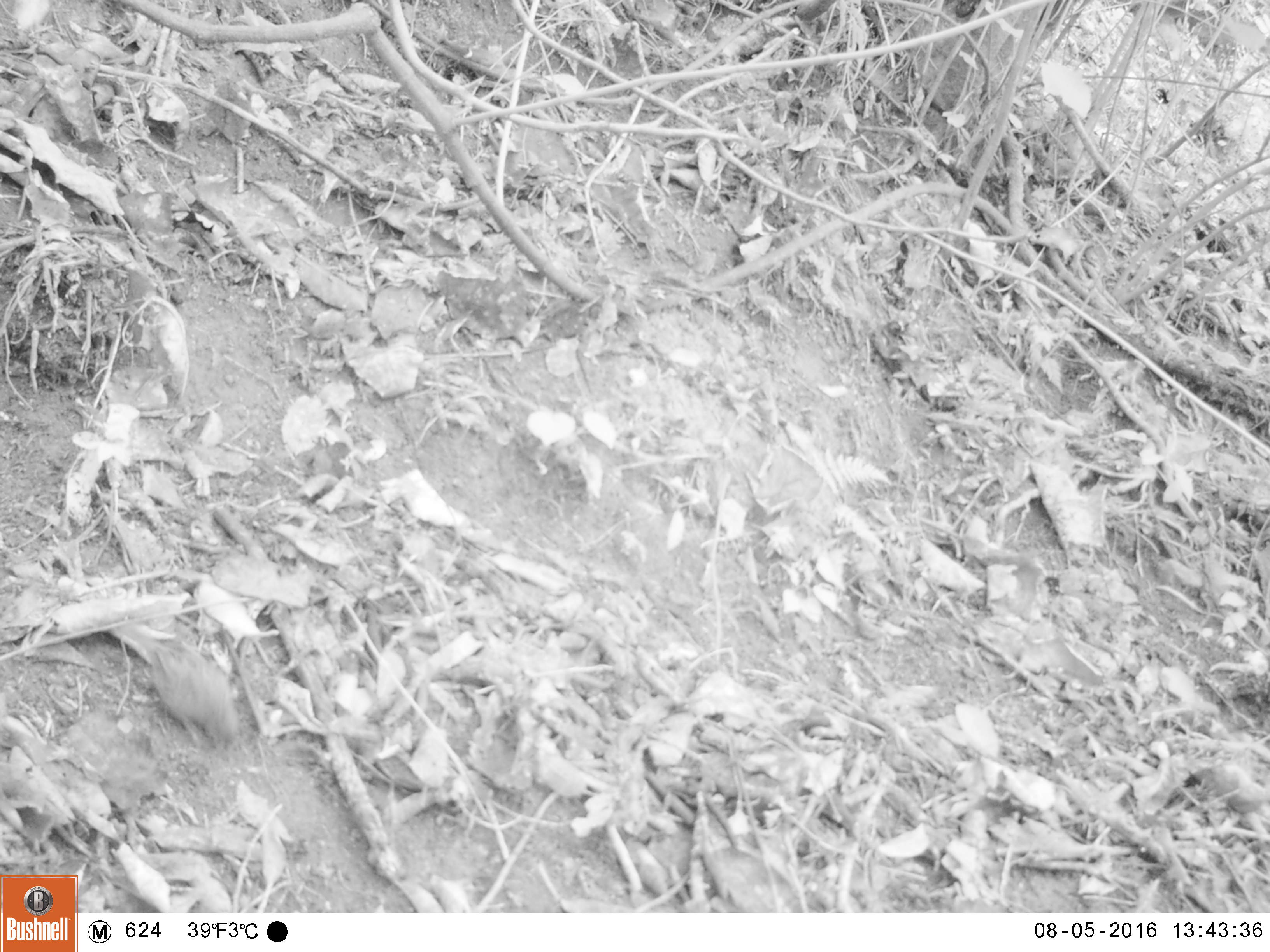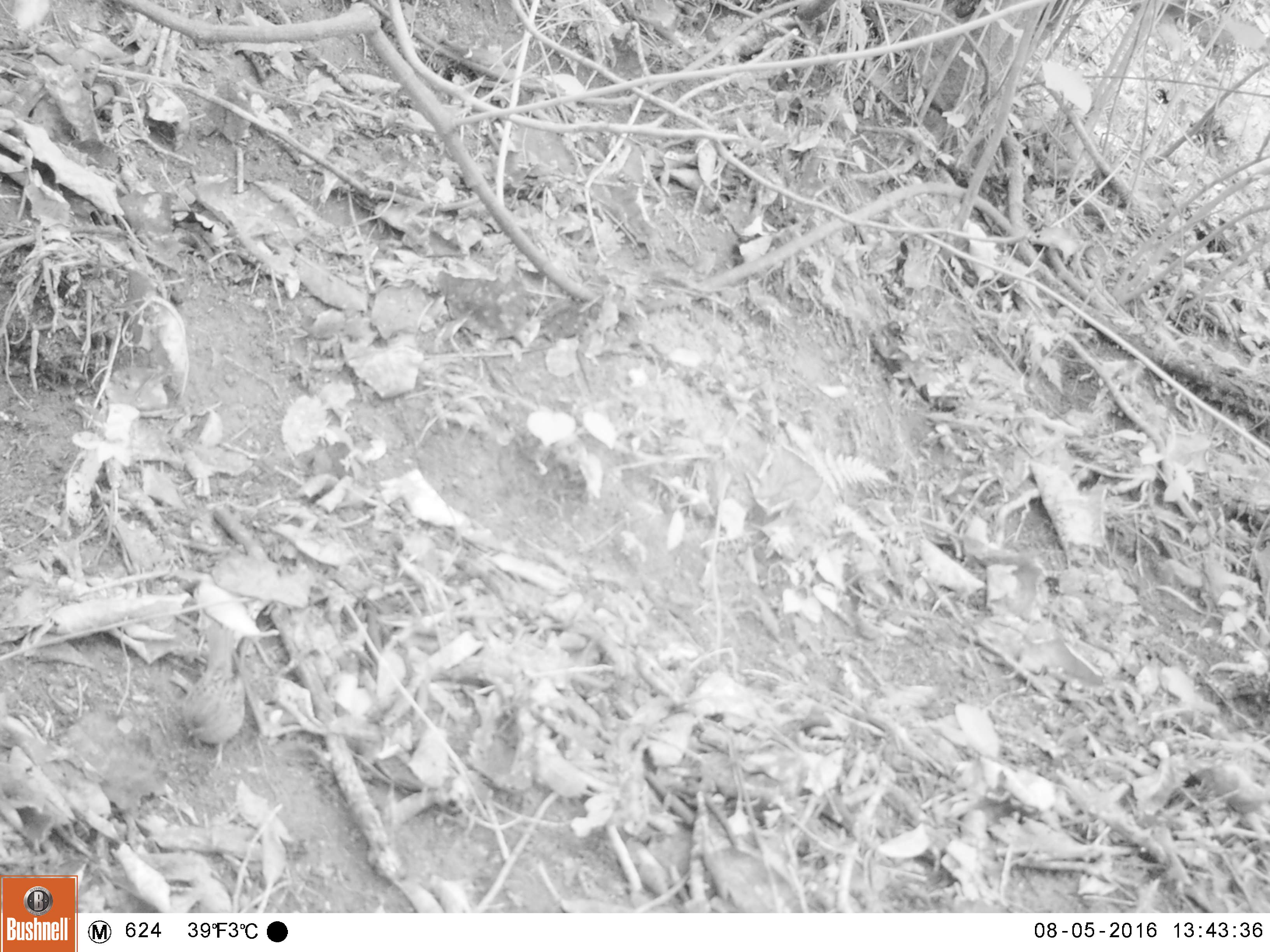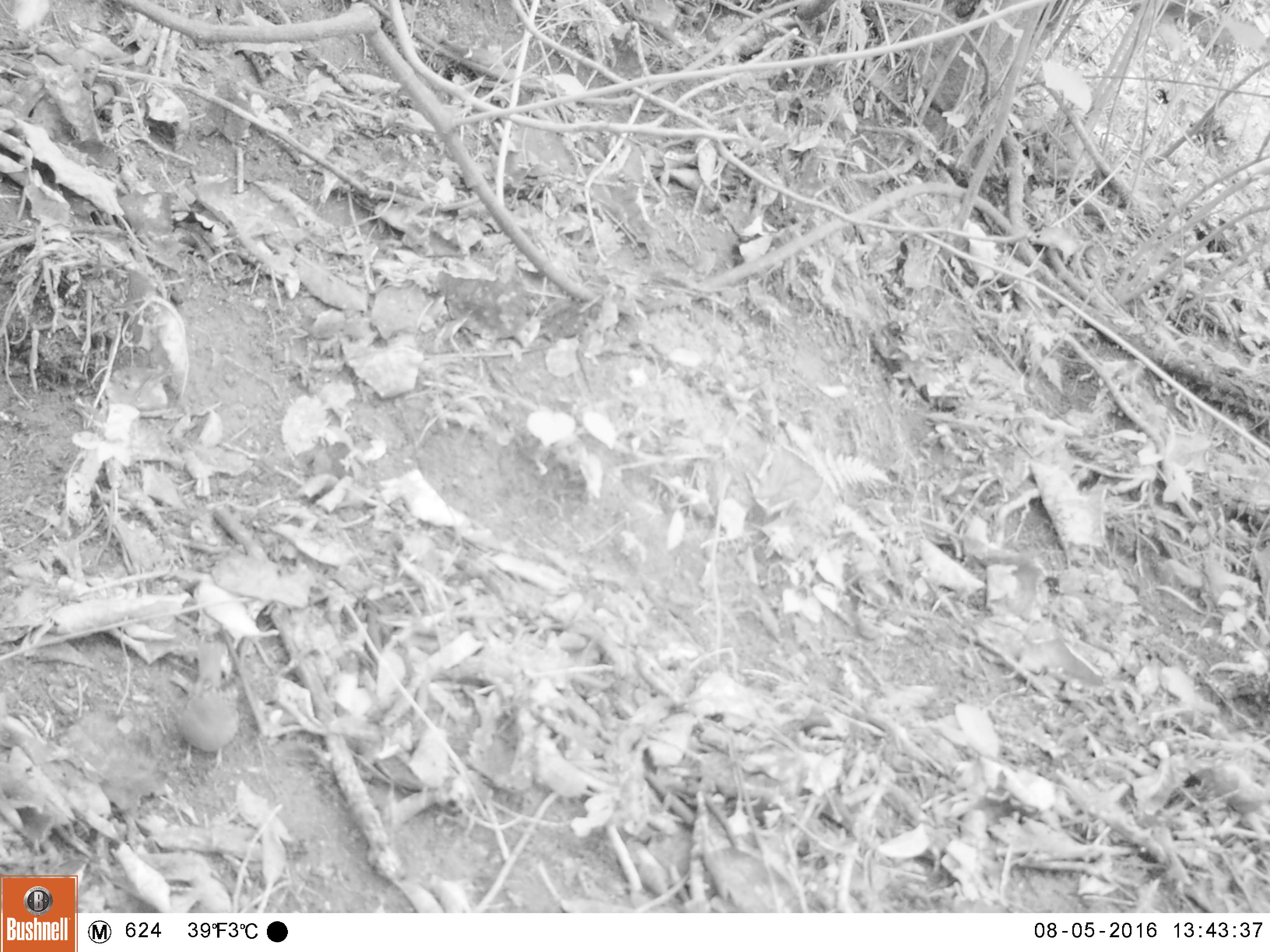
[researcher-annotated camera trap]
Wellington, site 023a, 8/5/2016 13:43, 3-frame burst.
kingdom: Animalia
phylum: Chordata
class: Aves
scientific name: Aves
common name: bird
Bird (Aves).